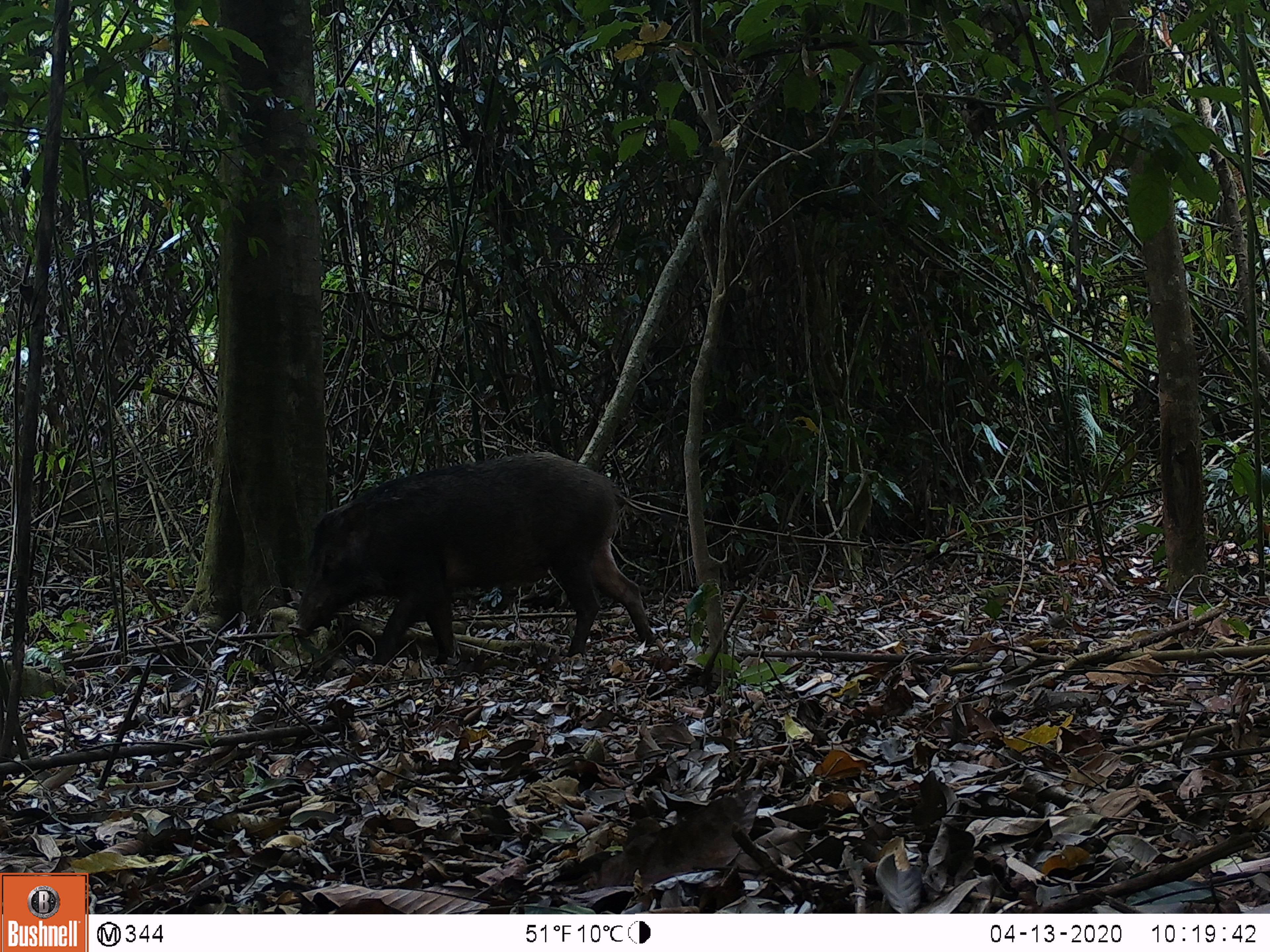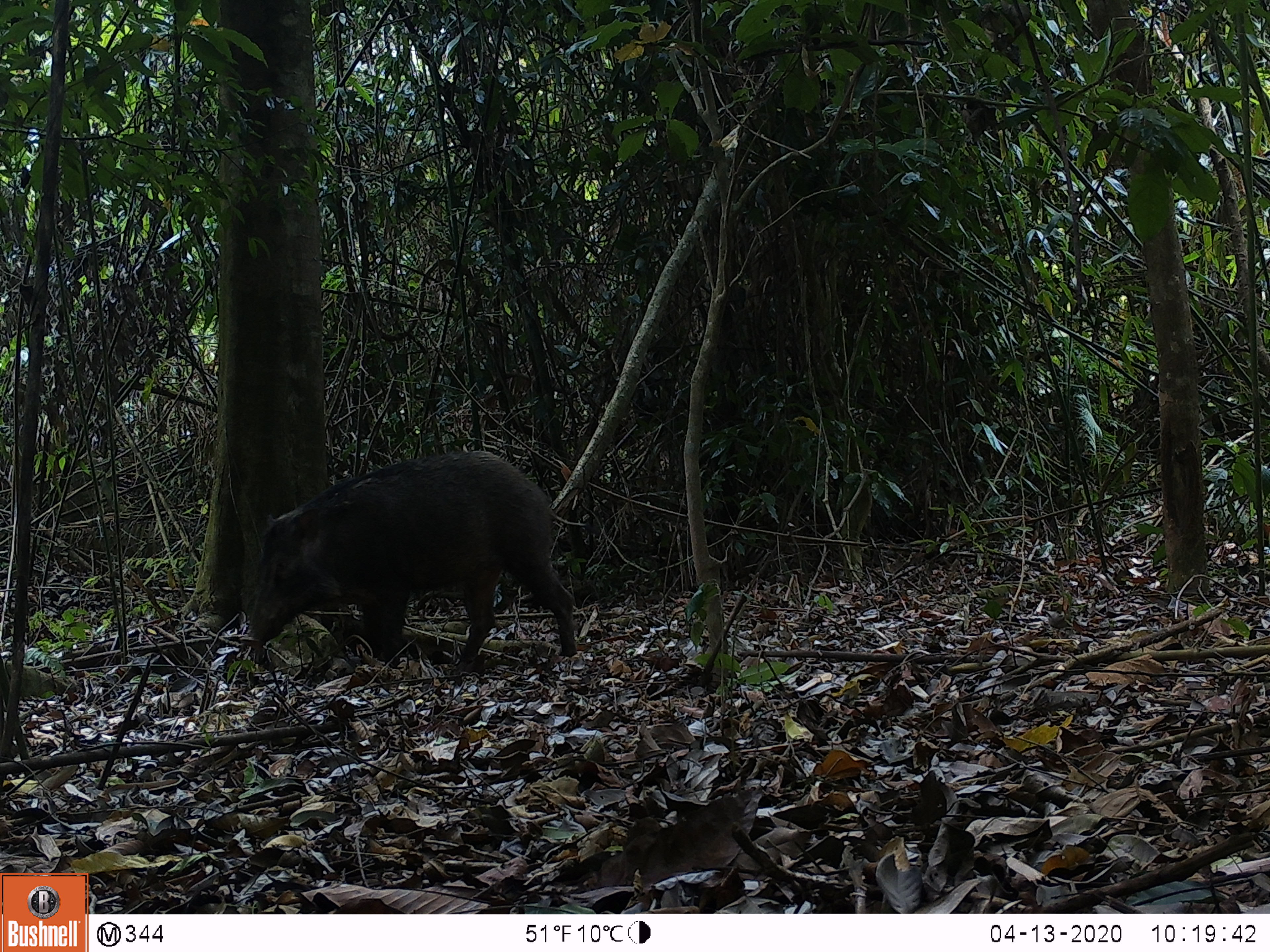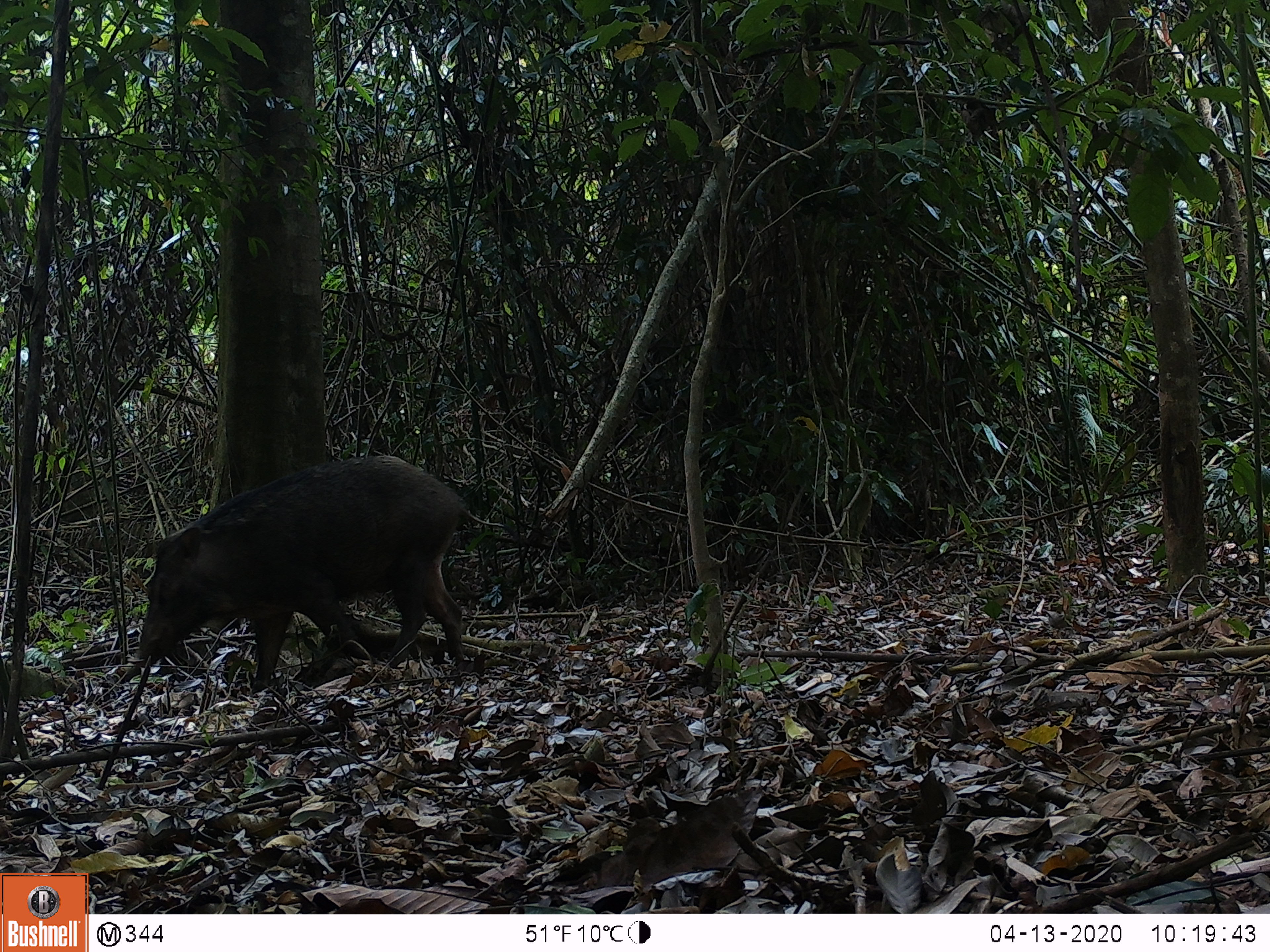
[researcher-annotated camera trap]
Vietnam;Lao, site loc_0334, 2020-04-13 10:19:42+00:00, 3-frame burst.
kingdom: Animalia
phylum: Chordata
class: Mammalia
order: Artiodactyla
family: Suidae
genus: Sus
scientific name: Sus scrofa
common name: eurasian wild pig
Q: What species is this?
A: Eurasian wild pig (Sus scrofa).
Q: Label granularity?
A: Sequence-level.